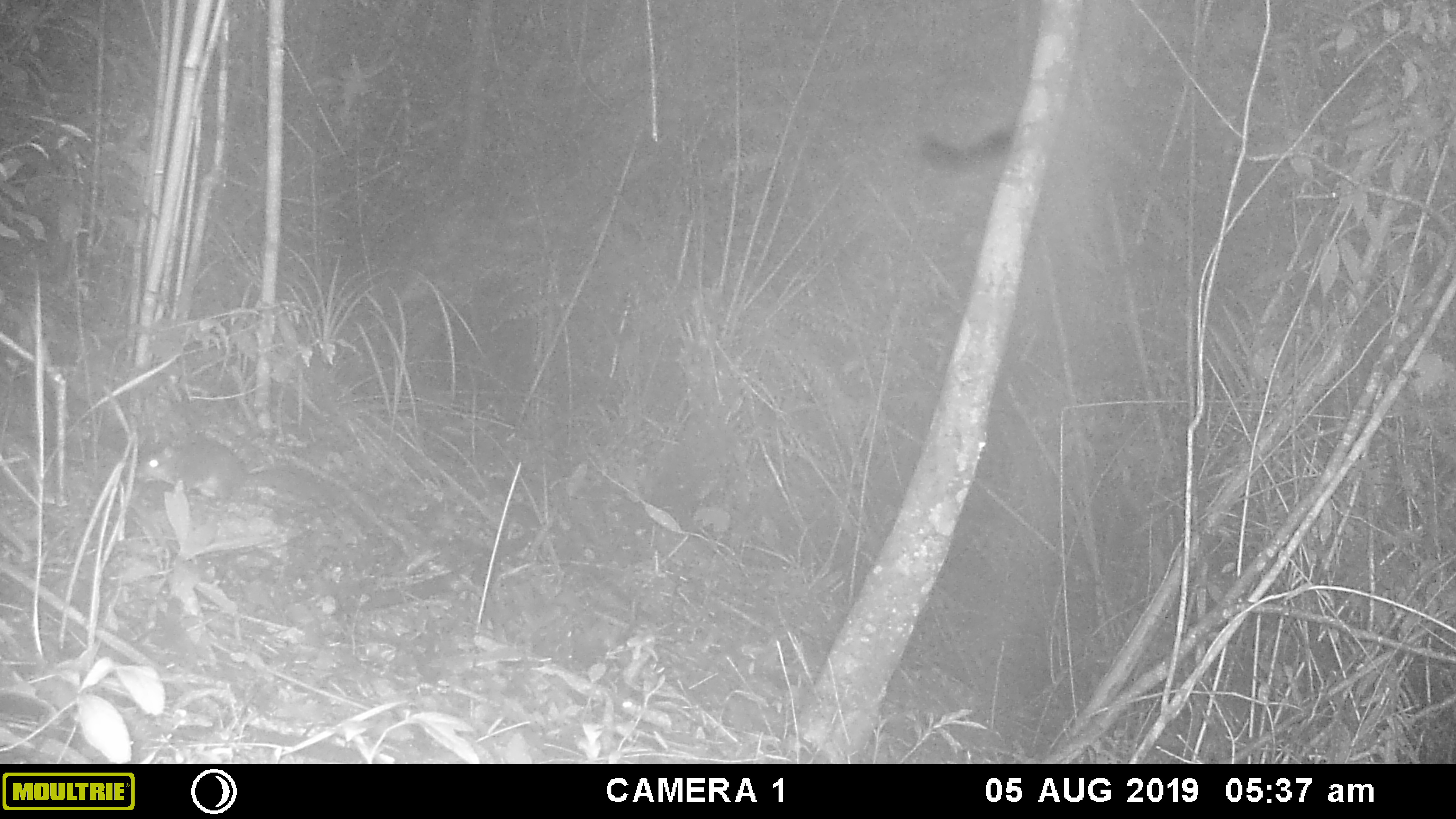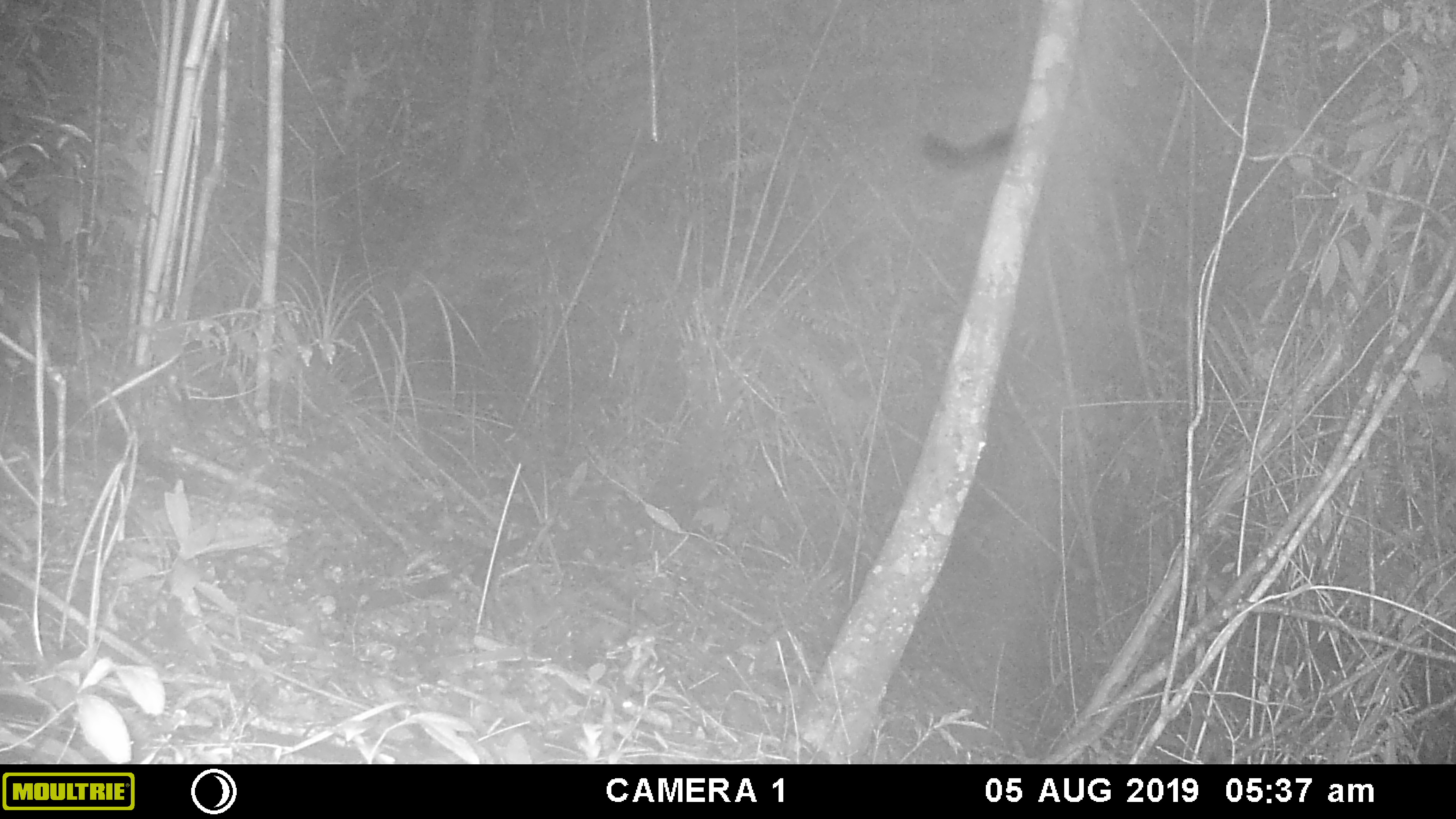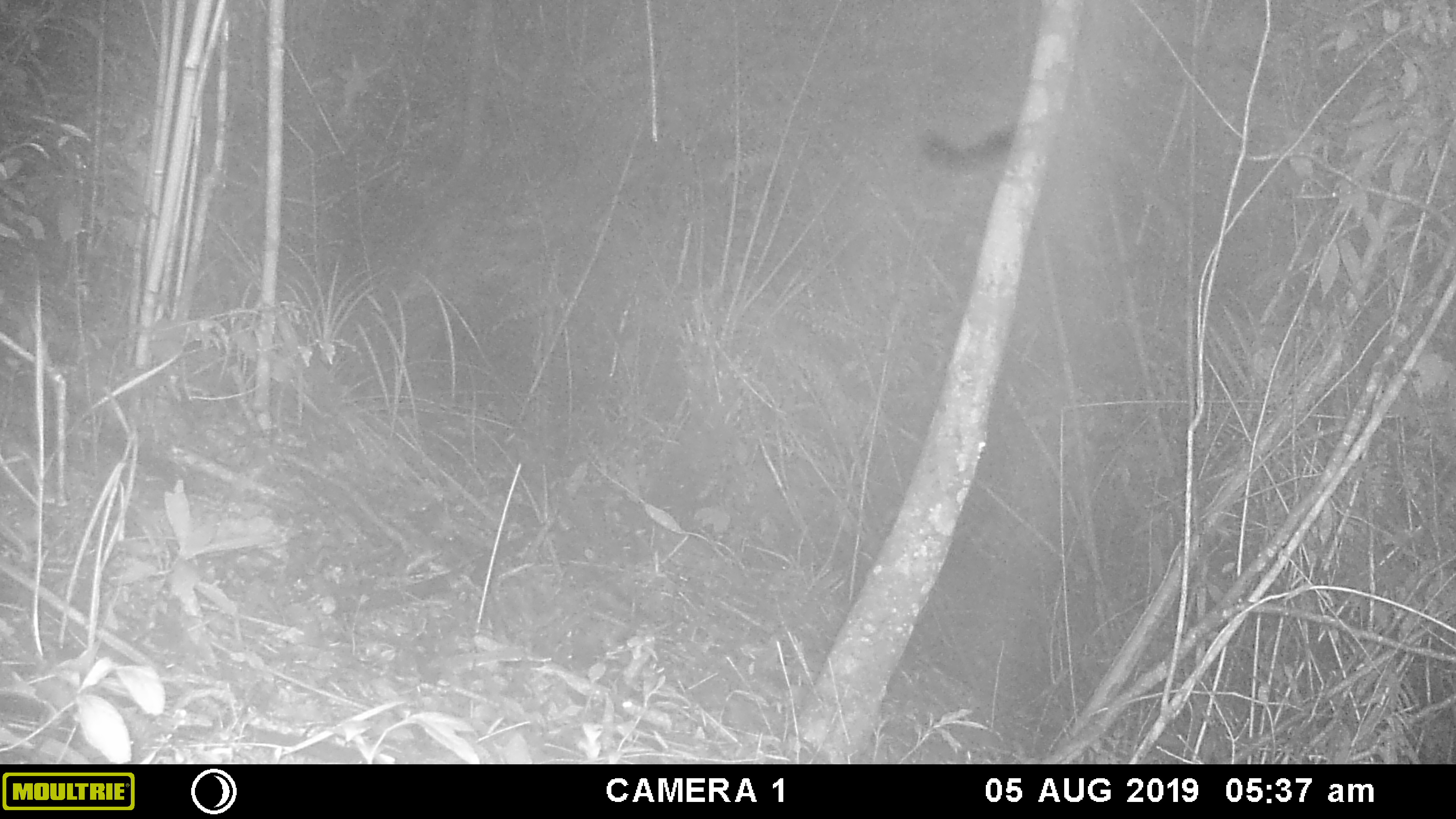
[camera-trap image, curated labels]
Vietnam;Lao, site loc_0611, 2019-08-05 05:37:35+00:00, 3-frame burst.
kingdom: Animalia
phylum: Chordata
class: Mammalia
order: Rodentia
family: Muridae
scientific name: Muridae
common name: old-world mice and rats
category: unidentified murid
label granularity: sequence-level